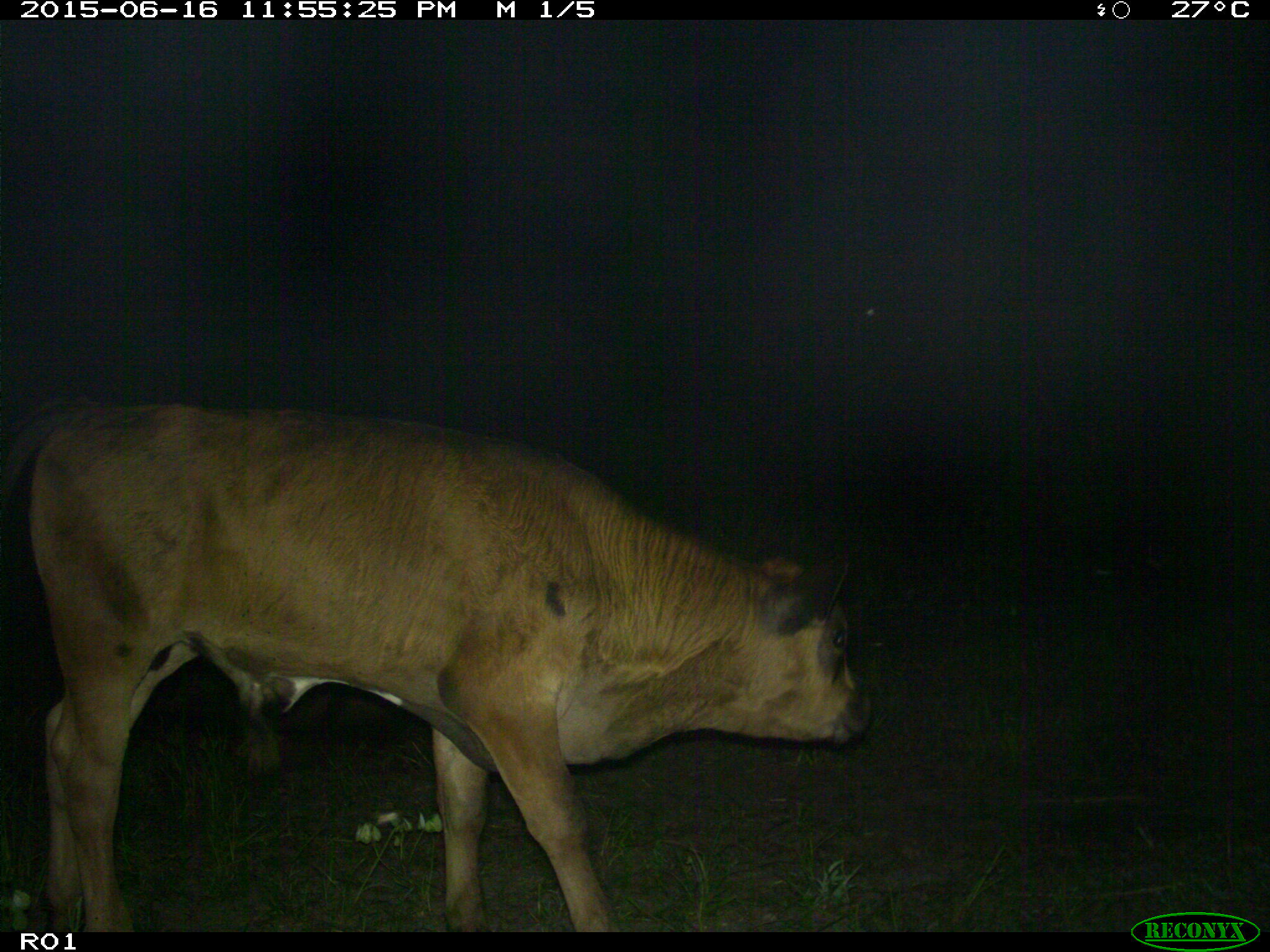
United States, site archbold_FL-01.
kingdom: Animalia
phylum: Chordata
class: Mammalia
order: Artiodactyla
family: Bovidae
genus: Bos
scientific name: Bos taurus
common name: domestic cow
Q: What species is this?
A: Bos taurus (domestic cow).